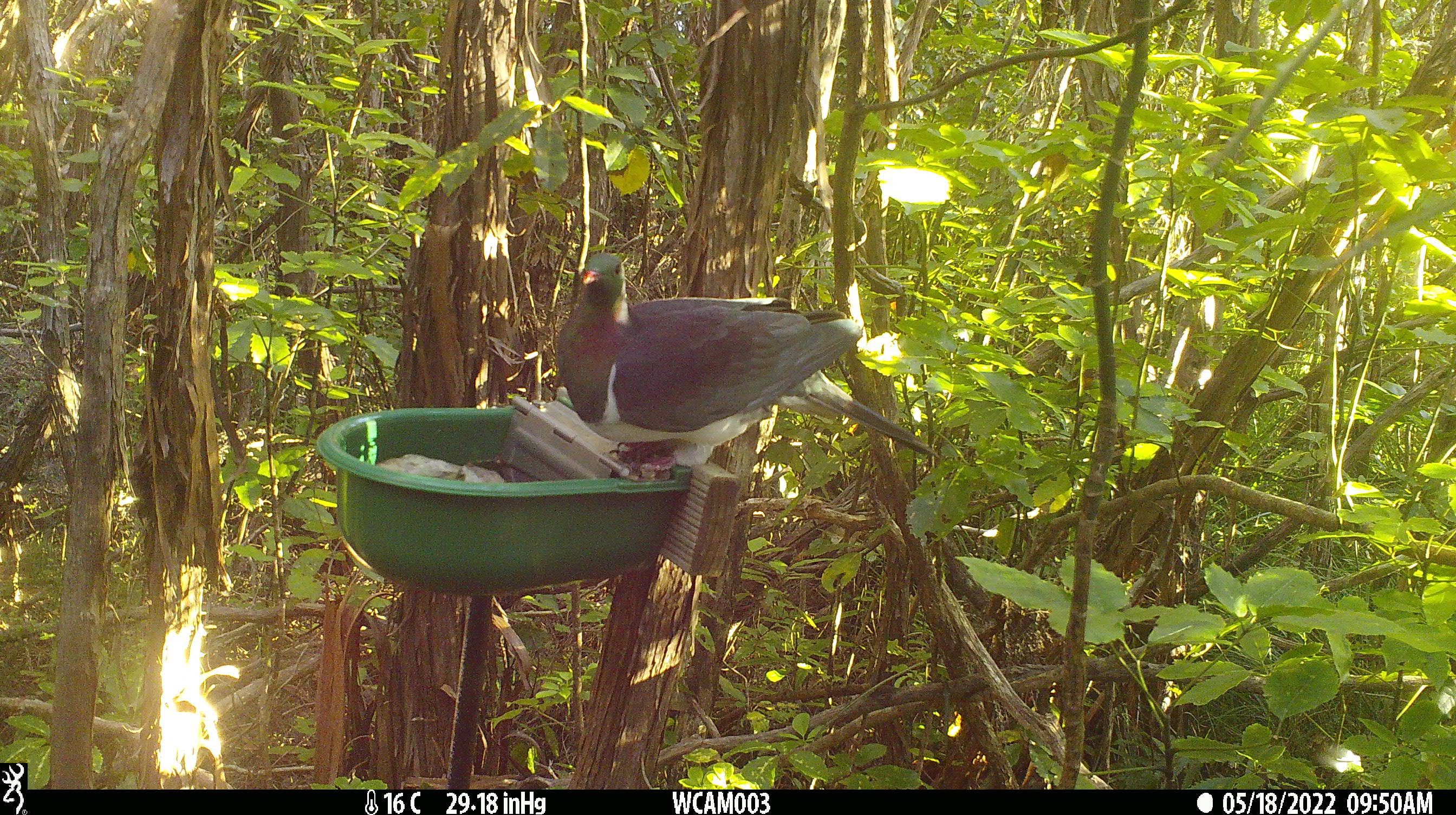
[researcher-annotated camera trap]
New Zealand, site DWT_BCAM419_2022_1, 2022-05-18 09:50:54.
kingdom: Animalia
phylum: Chordata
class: Aves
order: Columbiformes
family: Columbidae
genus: Hemiphaga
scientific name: Hemiphaga novaeseelandiae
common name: new zealand pigeon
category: kereru